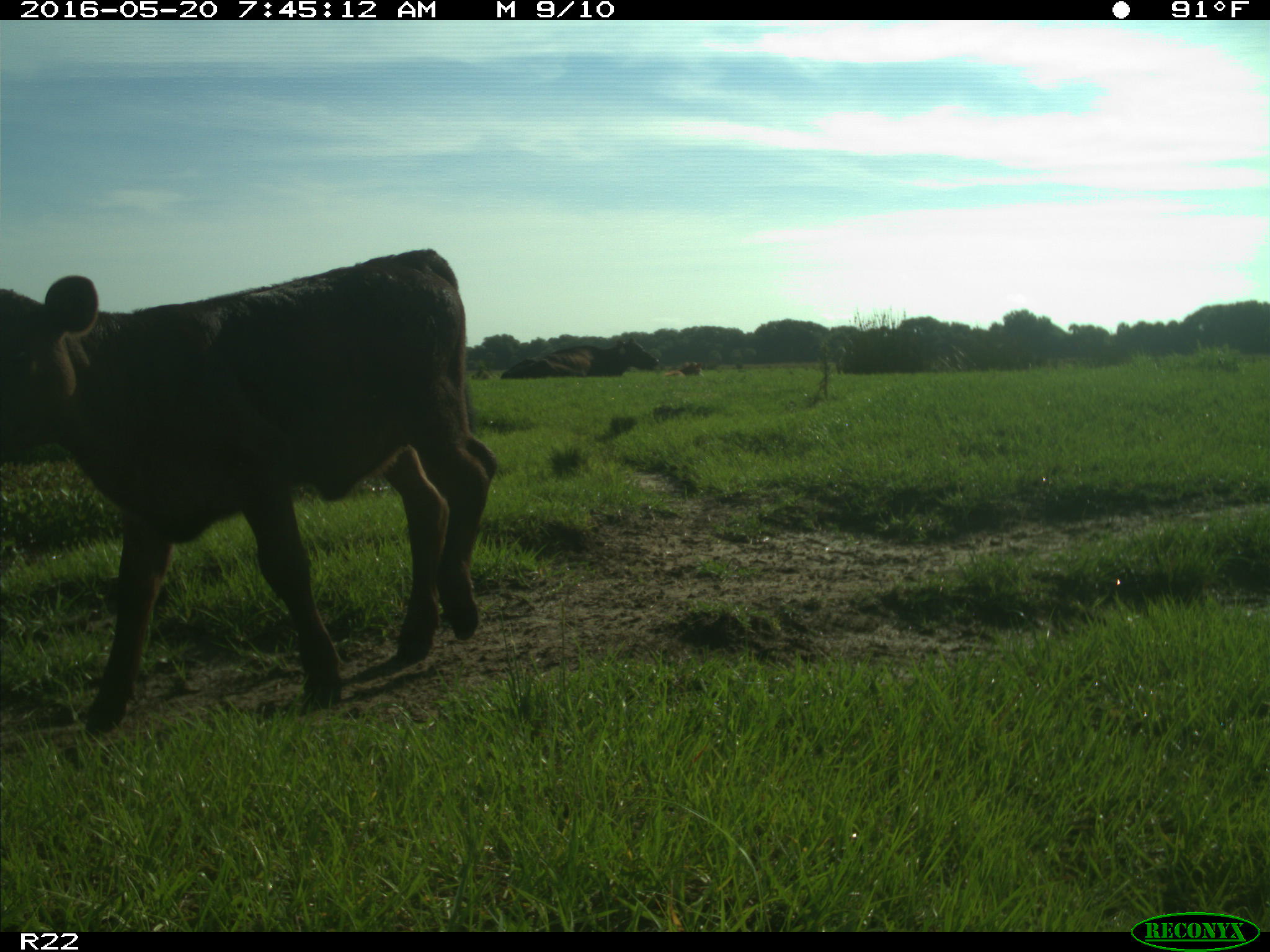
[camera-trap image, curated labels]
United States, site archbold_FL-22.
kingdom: Animalia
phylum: Chordata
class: Mammalia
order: Artiodactyla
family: Bovidae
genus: Bos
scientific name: Bos taurus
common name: domestic cow